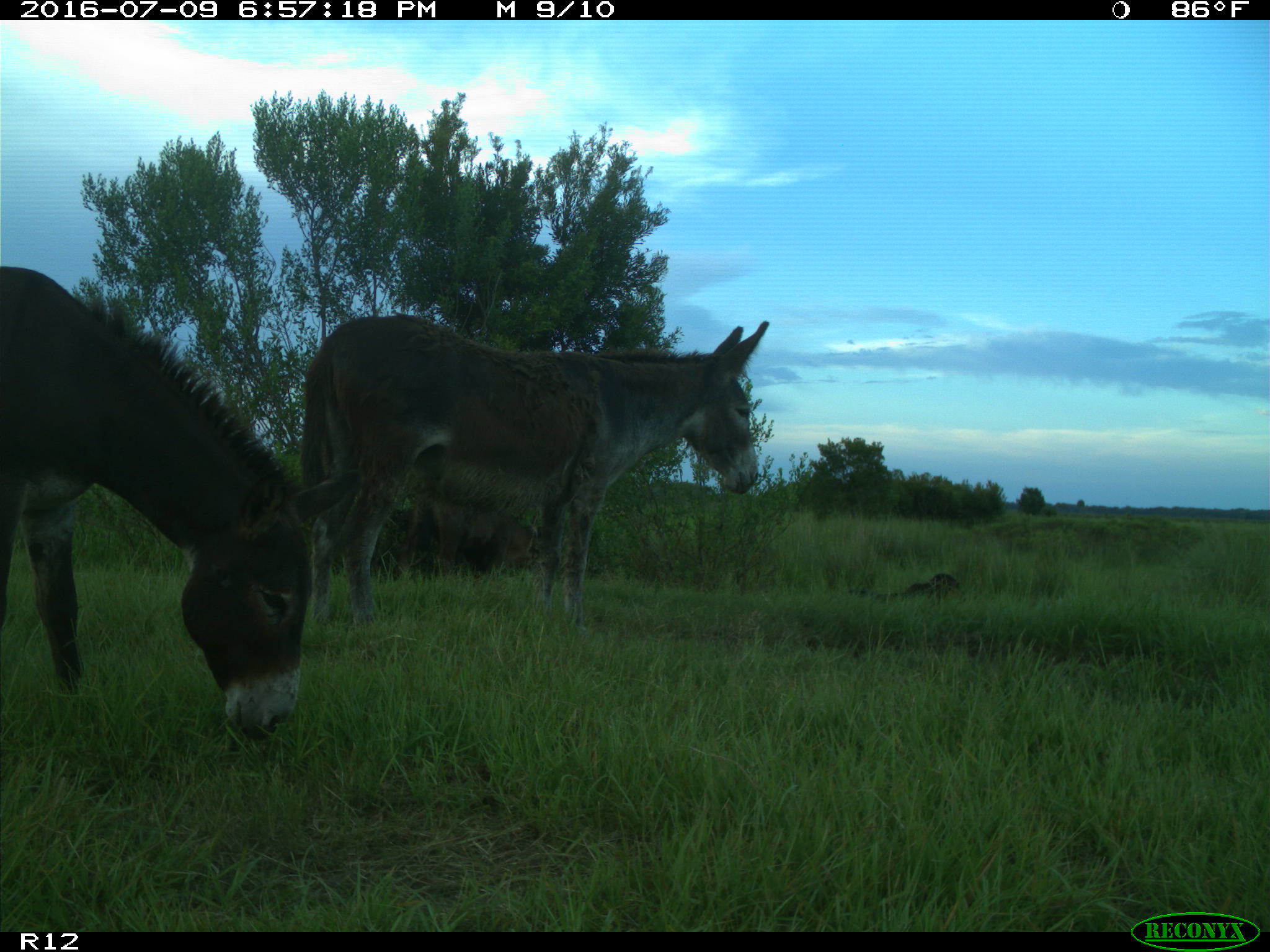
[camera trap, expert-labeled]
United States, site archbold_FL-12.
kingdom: Animalia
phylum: Chordata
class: Mammalia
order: Artiodactyla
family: Bovidae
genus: Bos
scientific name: Bos taurus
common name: domestic cow